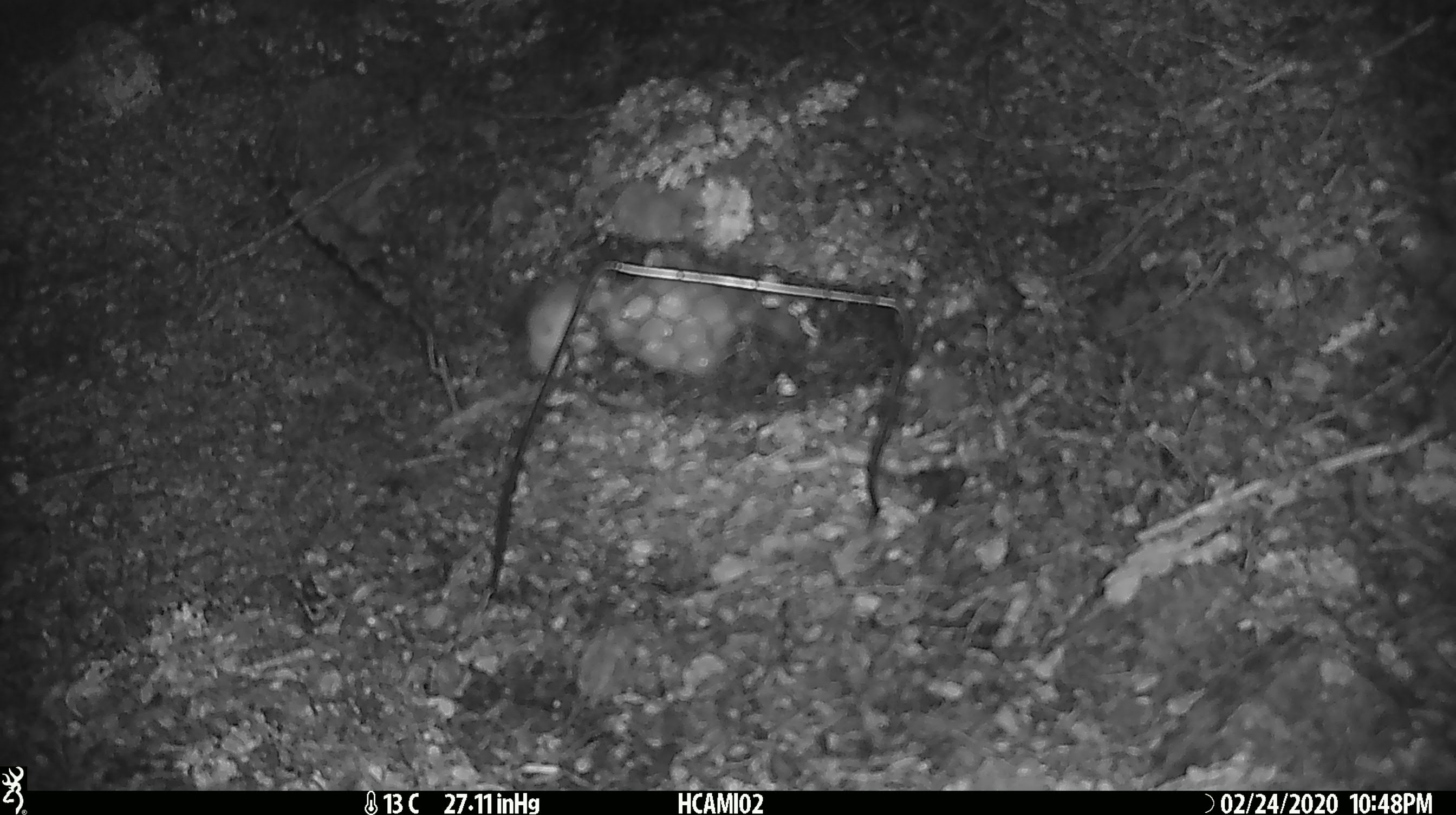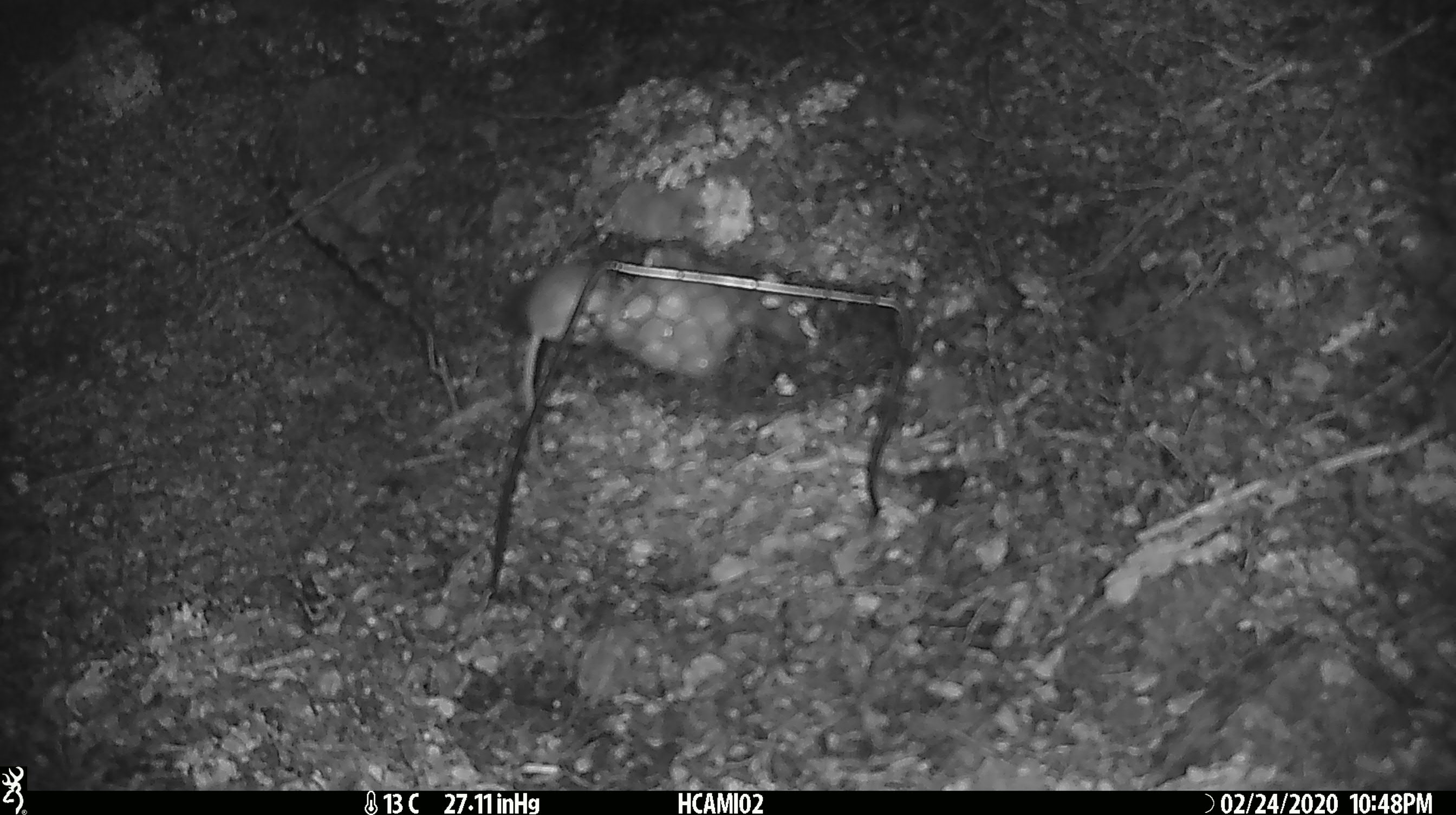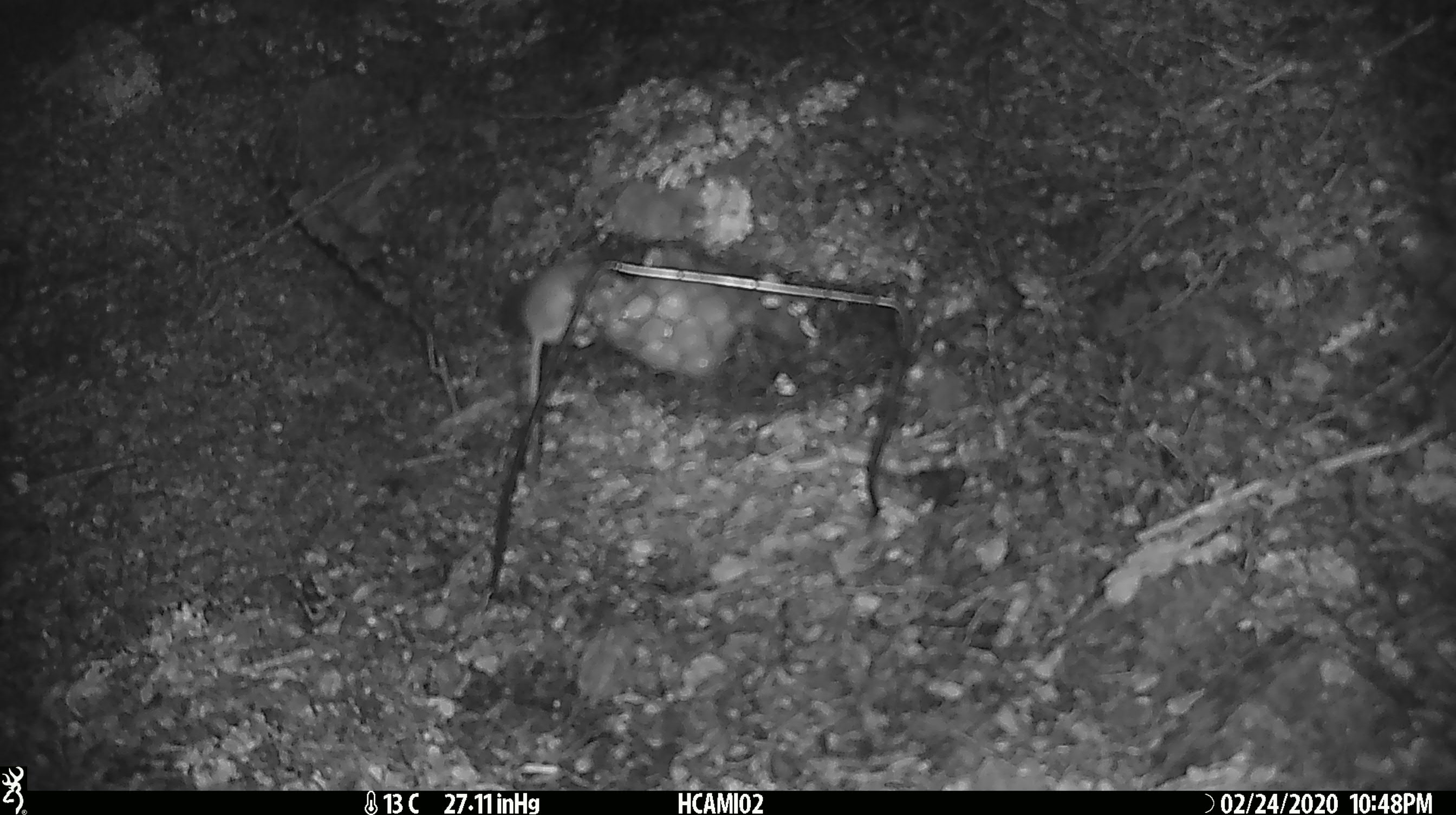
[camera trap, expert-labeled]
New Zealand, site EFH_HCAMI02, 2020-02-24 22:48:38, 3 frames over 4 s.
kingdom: Animalia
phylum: Chordata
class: Mammalia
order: Rodentia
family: Muridae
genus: Mus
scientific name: Mus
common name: mouse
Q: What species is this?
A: Mouse (Mus).